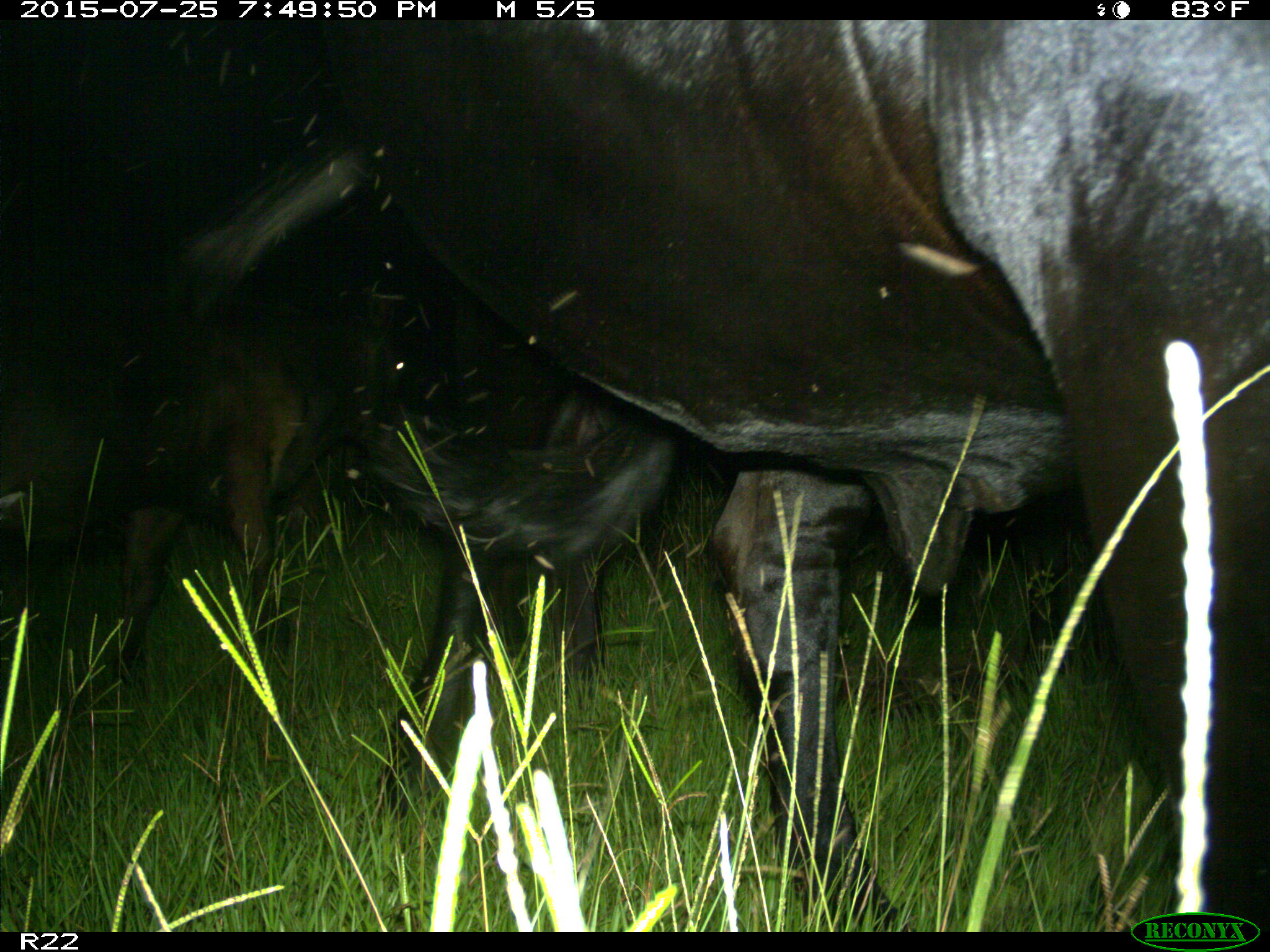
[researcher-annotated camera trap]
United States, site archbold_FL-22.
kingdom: Animalia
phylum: Chordata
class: Mammalia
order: Artiodactyla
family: Bovidae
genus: Bos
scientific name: Bos taurus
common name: domestic cow